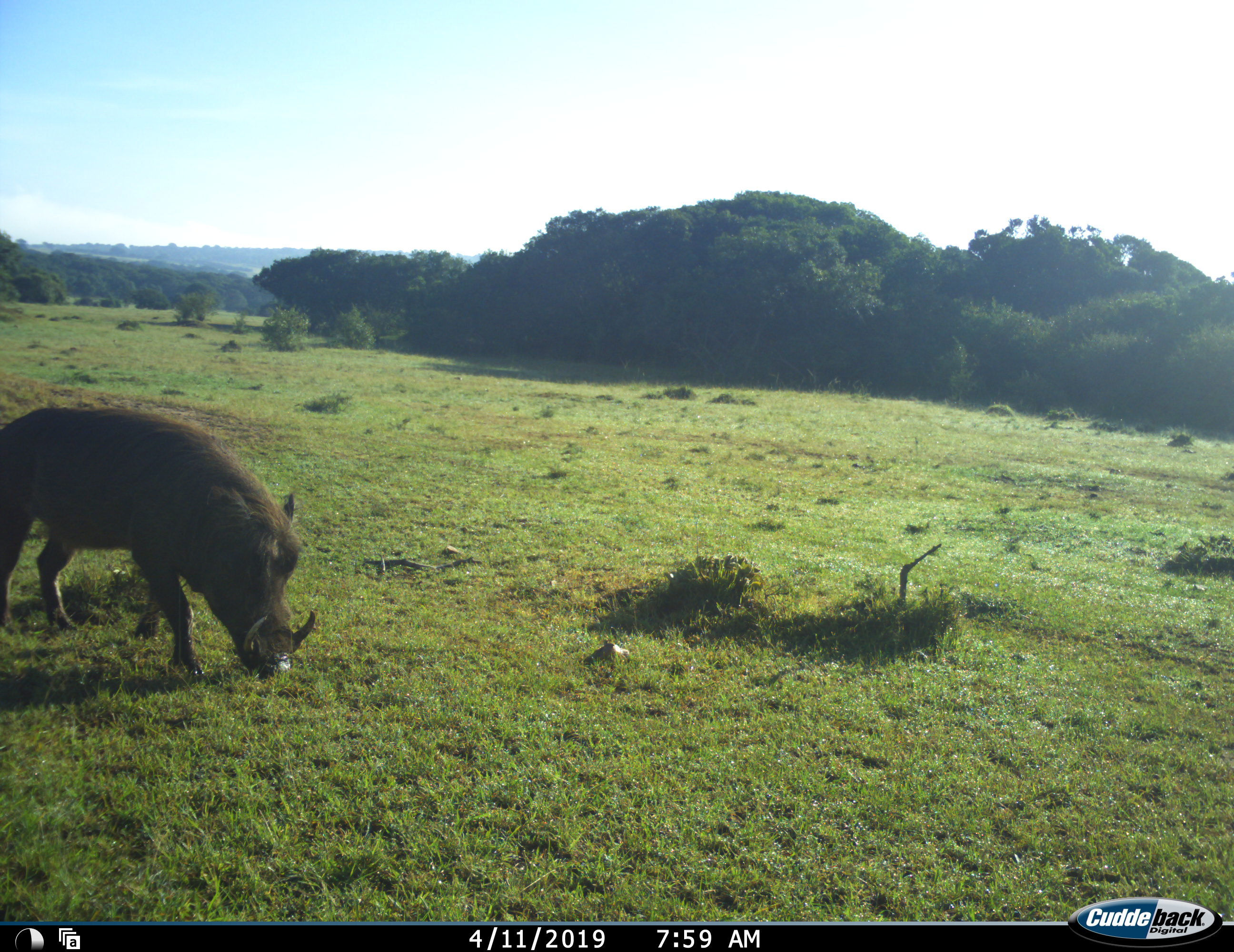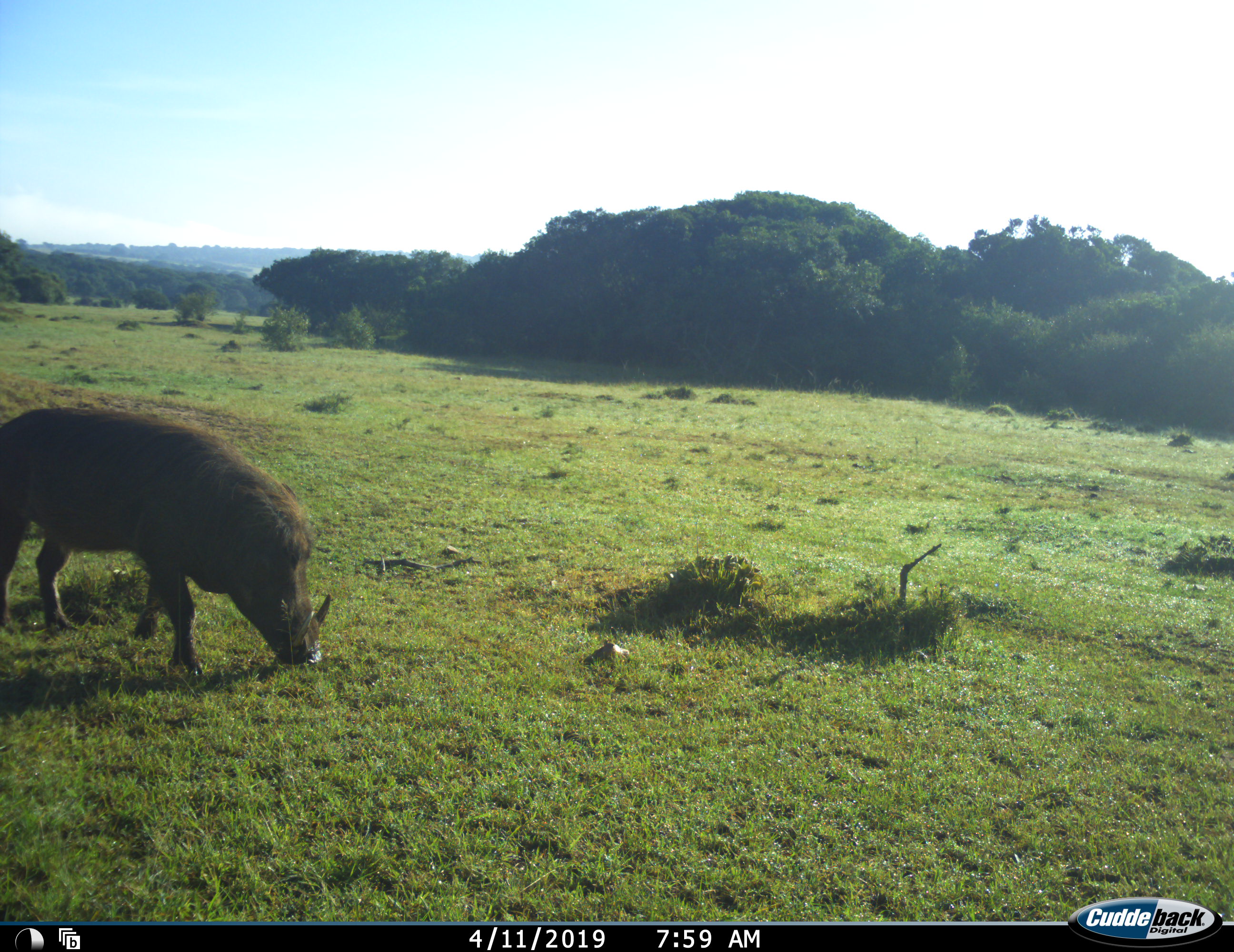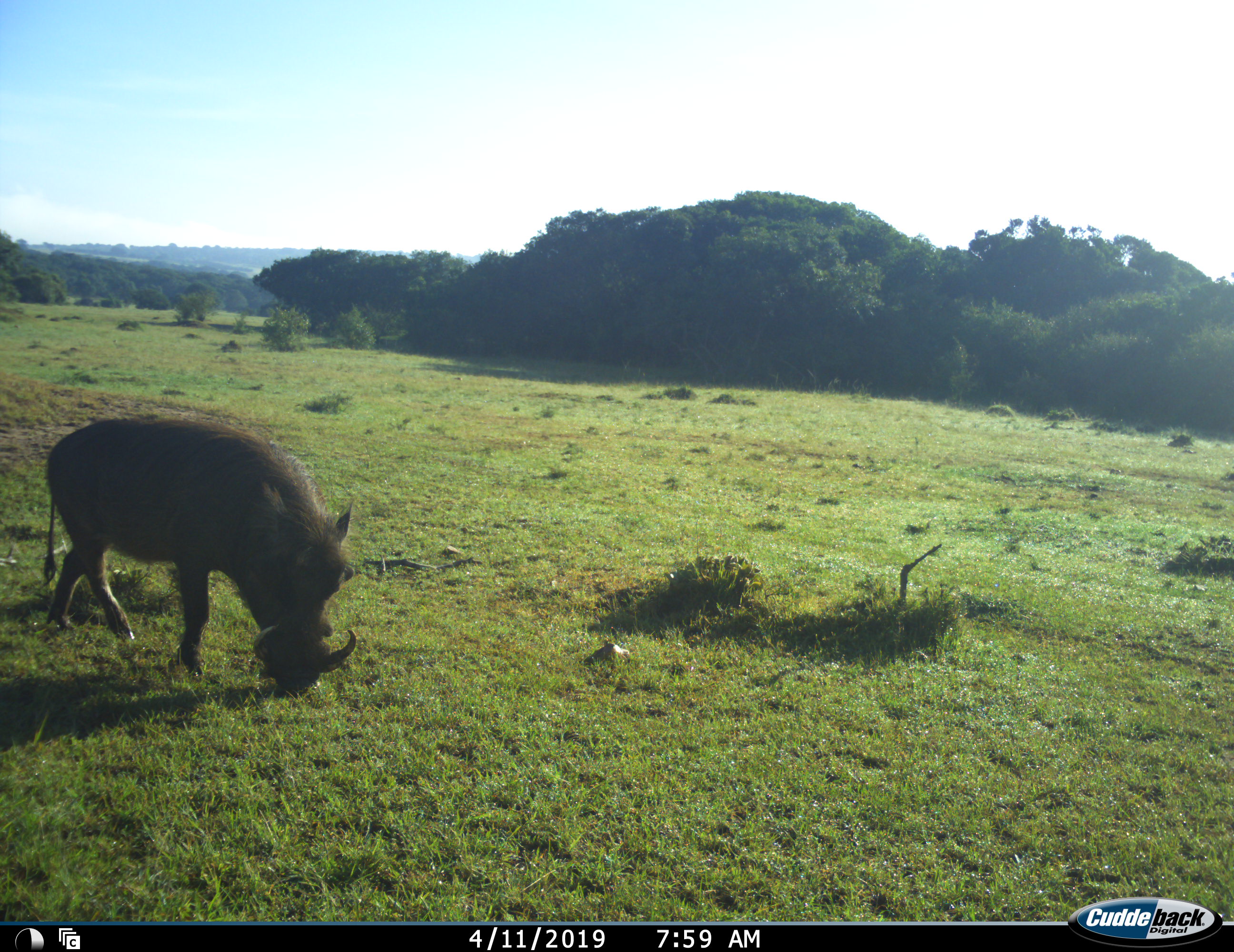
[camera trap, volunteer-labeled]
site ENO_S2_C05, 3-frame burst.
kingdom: Animalia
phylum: Chordata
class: Mammalia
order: Artiodactyla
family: Suidae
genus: Phacochoerus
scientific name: Phacochoerus africanus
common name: warthog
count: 1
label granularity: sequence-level